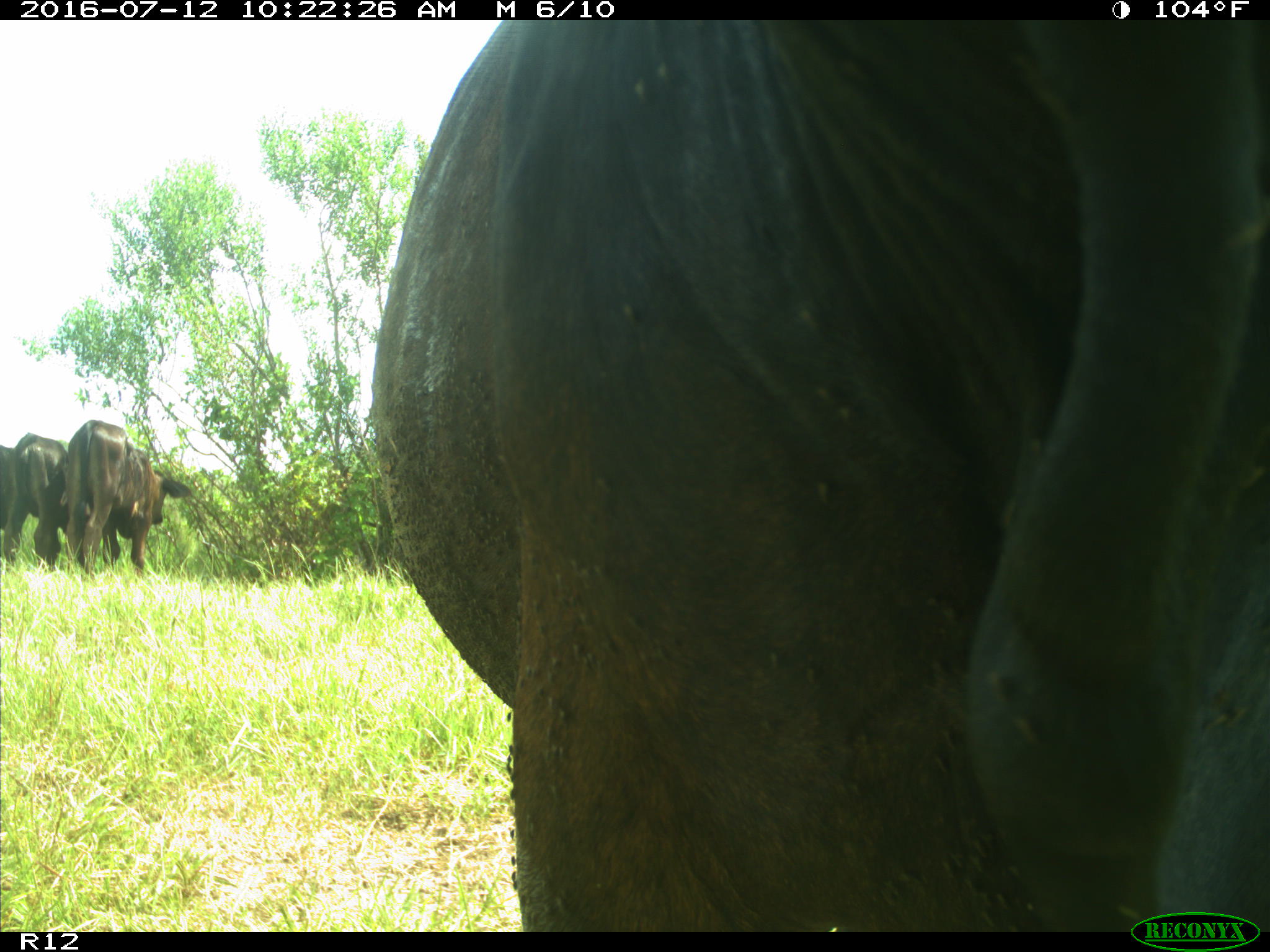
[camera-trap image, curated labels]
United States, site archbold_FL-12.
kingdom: Animalia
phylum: Chordata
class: Mammalia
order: Artiodactyla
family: Bovidae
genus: Bos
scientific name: Bos taurus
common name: domestic cow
Bos taurus (domestic cow).